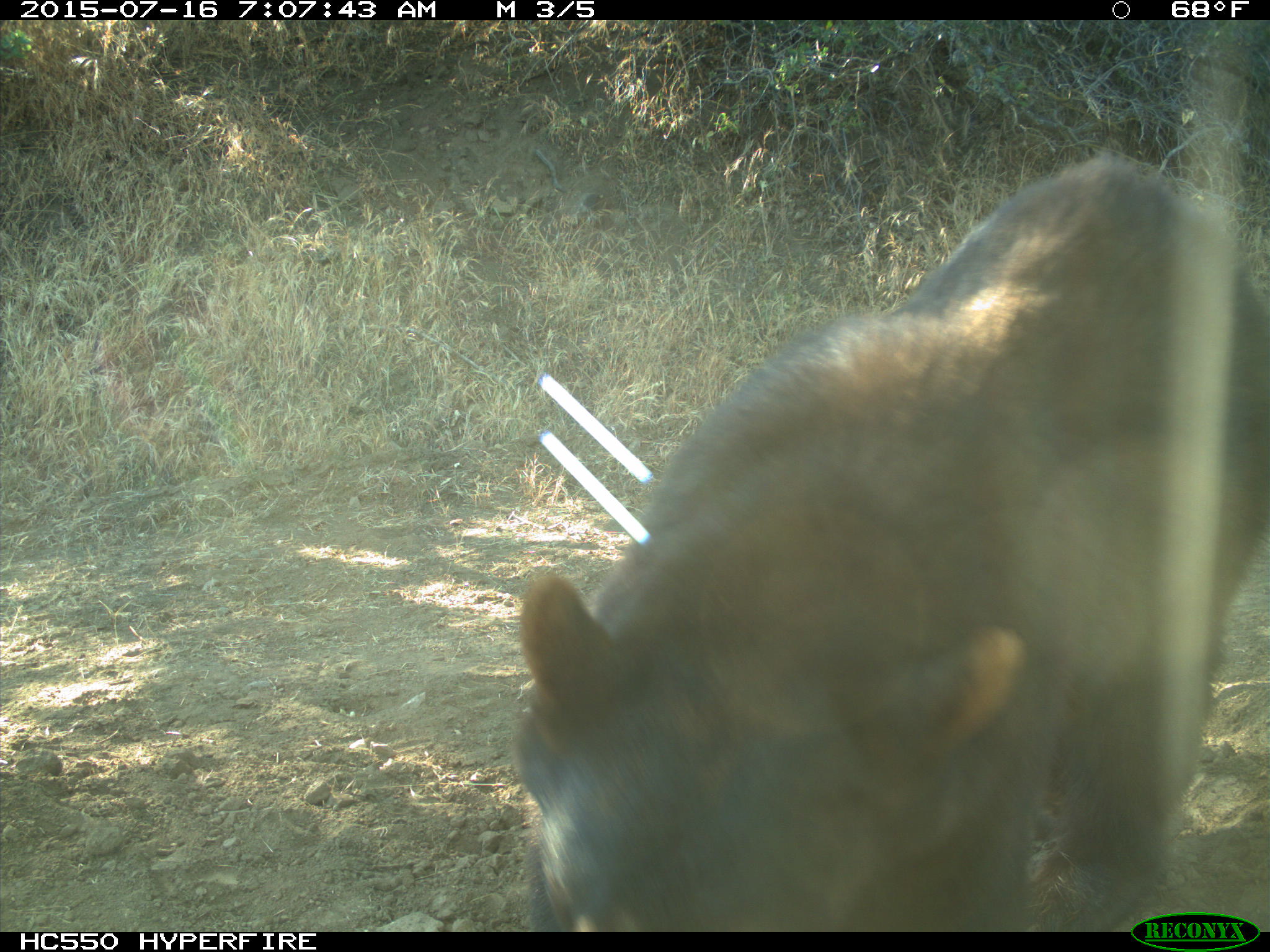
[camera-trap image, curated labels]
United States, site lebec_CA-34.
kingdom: Animalia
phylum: Chordata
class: Mammalia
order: Carnivora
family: Ursidae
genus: Ursus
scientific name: Ursus americanus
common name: american black bear